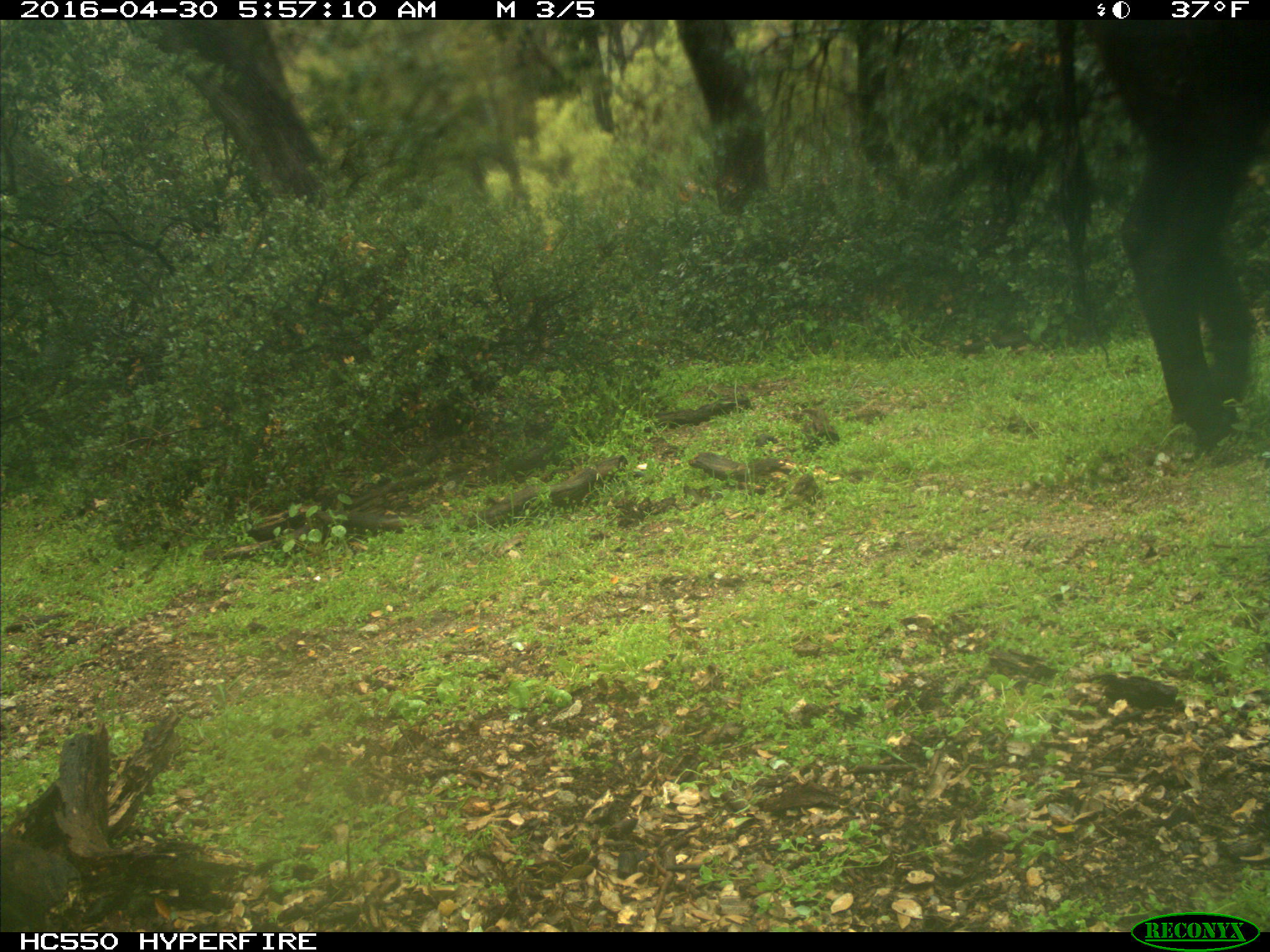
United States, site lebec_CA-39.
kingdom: Animalia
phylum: Chordata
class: Mammalia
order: Artiodactyla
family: Bovidae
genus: Bos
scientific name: Bos taurus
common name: domestic cow